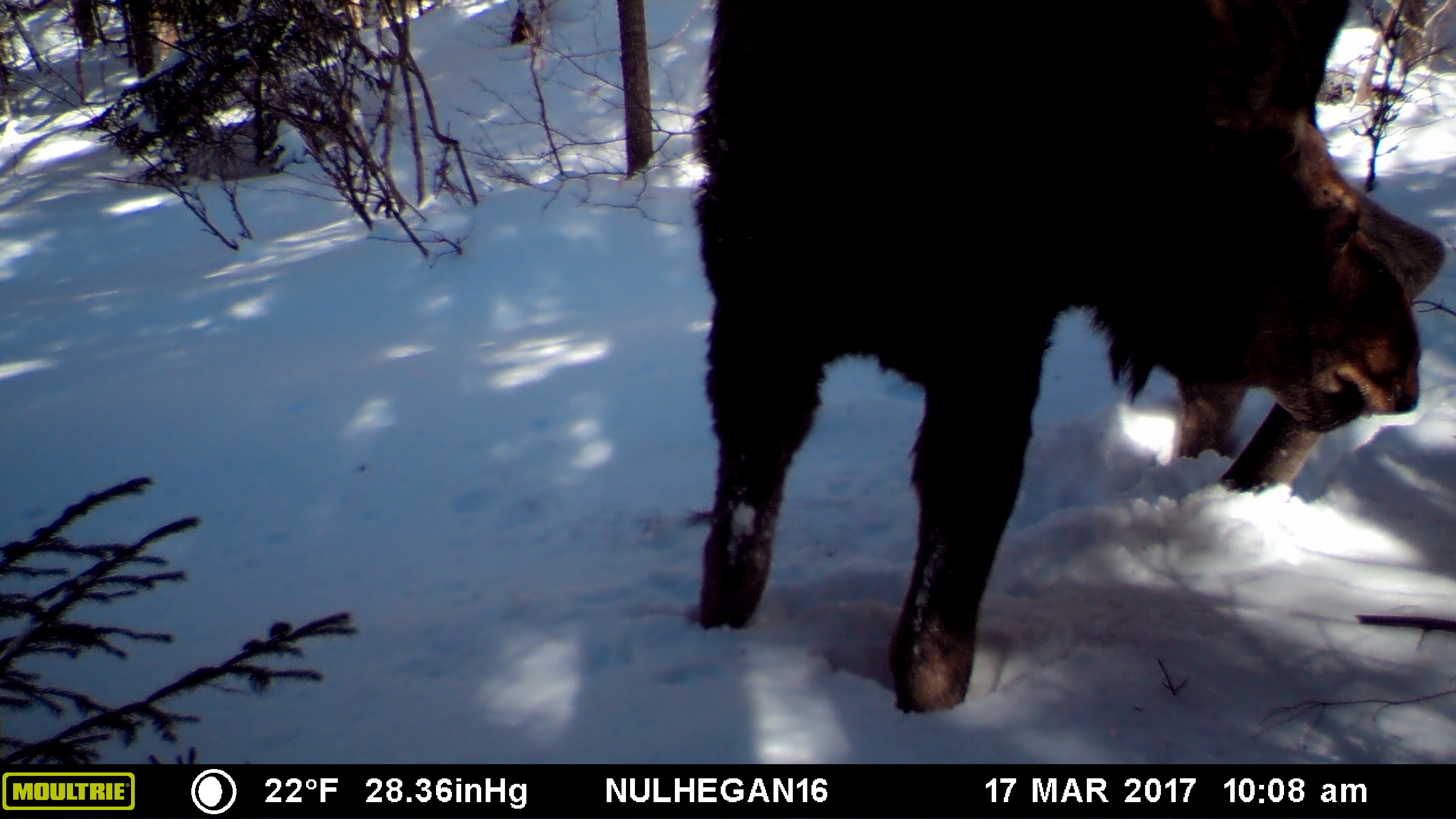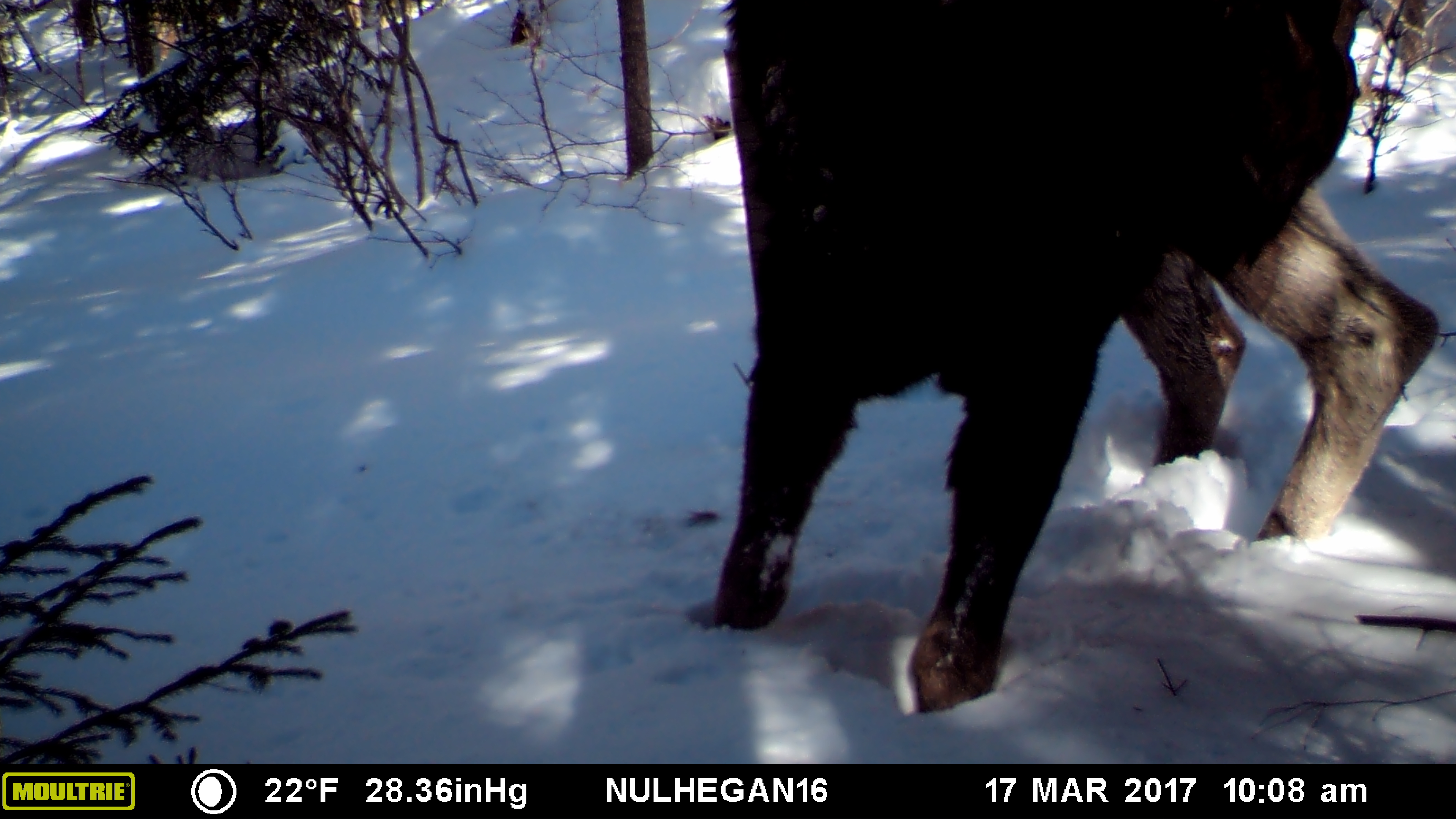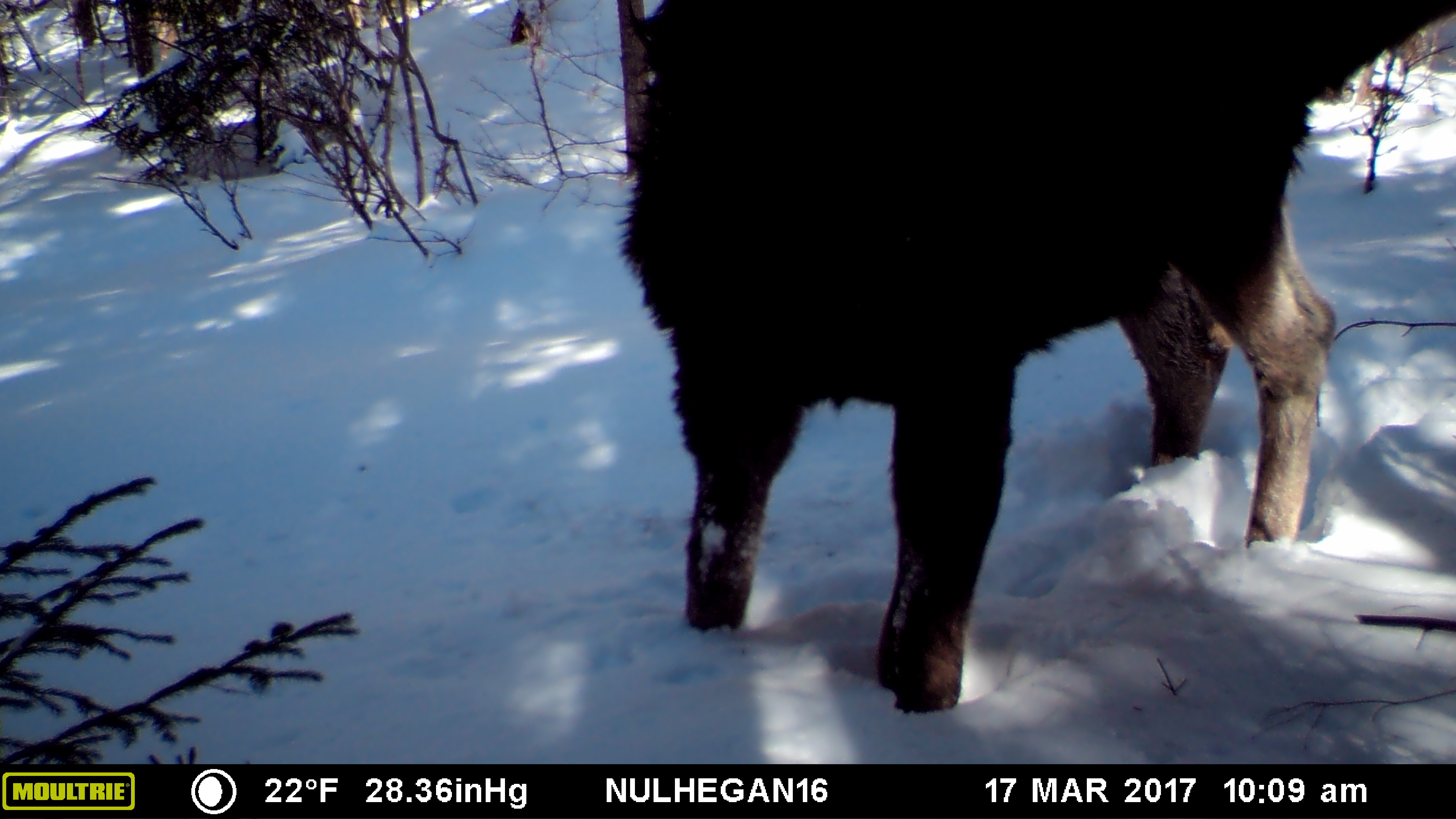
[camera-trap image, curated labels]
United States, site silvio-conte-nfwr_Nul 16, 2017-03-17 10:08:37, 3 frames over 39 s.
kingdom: Animalia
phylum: Chordata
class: Mammalia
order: Artiodactyla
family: Cervidae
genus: Alces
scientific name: Alces alces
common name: moose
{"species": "moose (Alces alces)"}